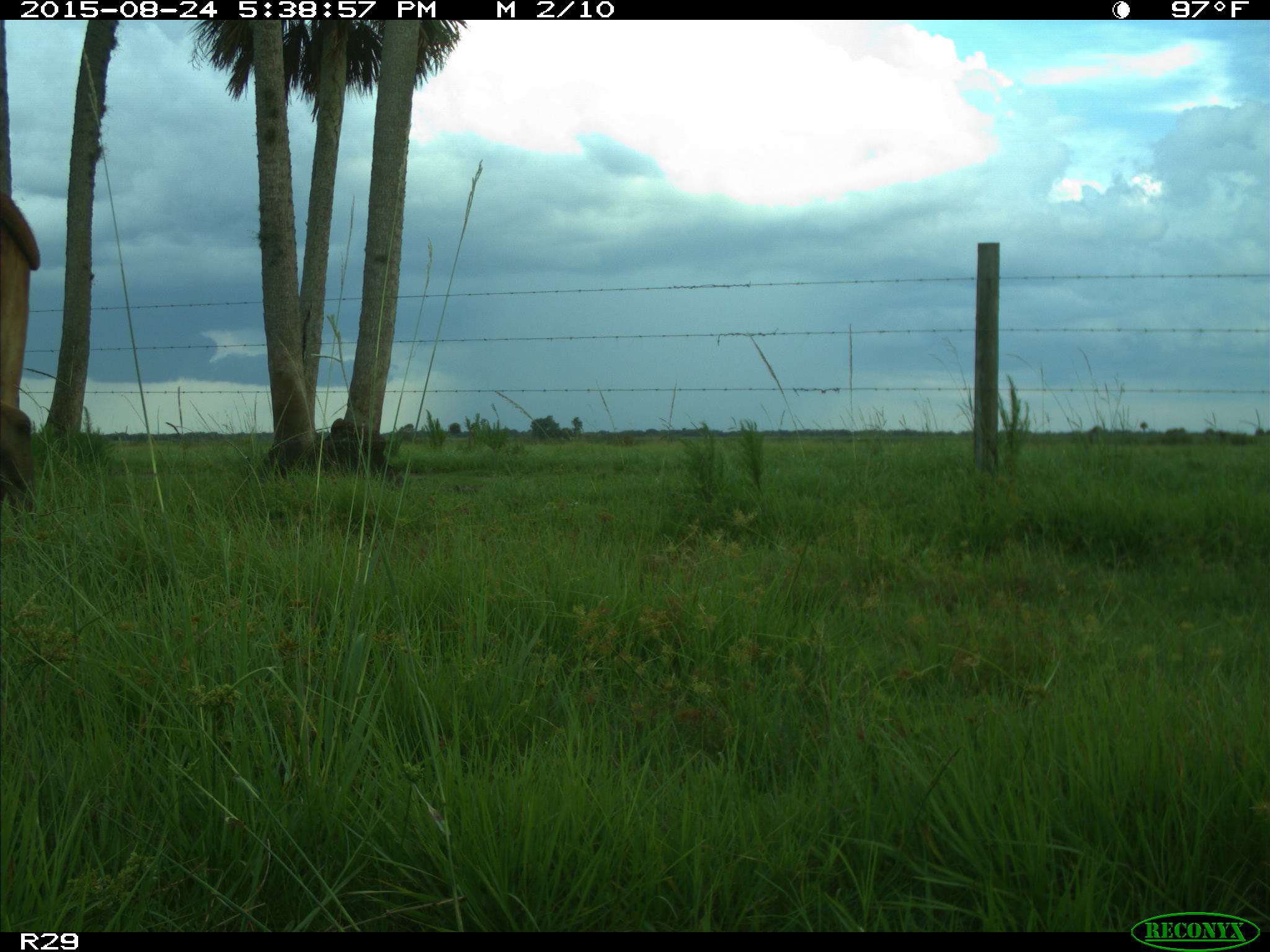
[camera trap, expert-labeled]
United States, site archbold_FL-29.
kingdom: Animalia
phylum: Chordata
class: Mammalia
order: Artiodactyla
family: Bovidae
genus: Bos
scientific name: Bos taurus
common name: domestic cow